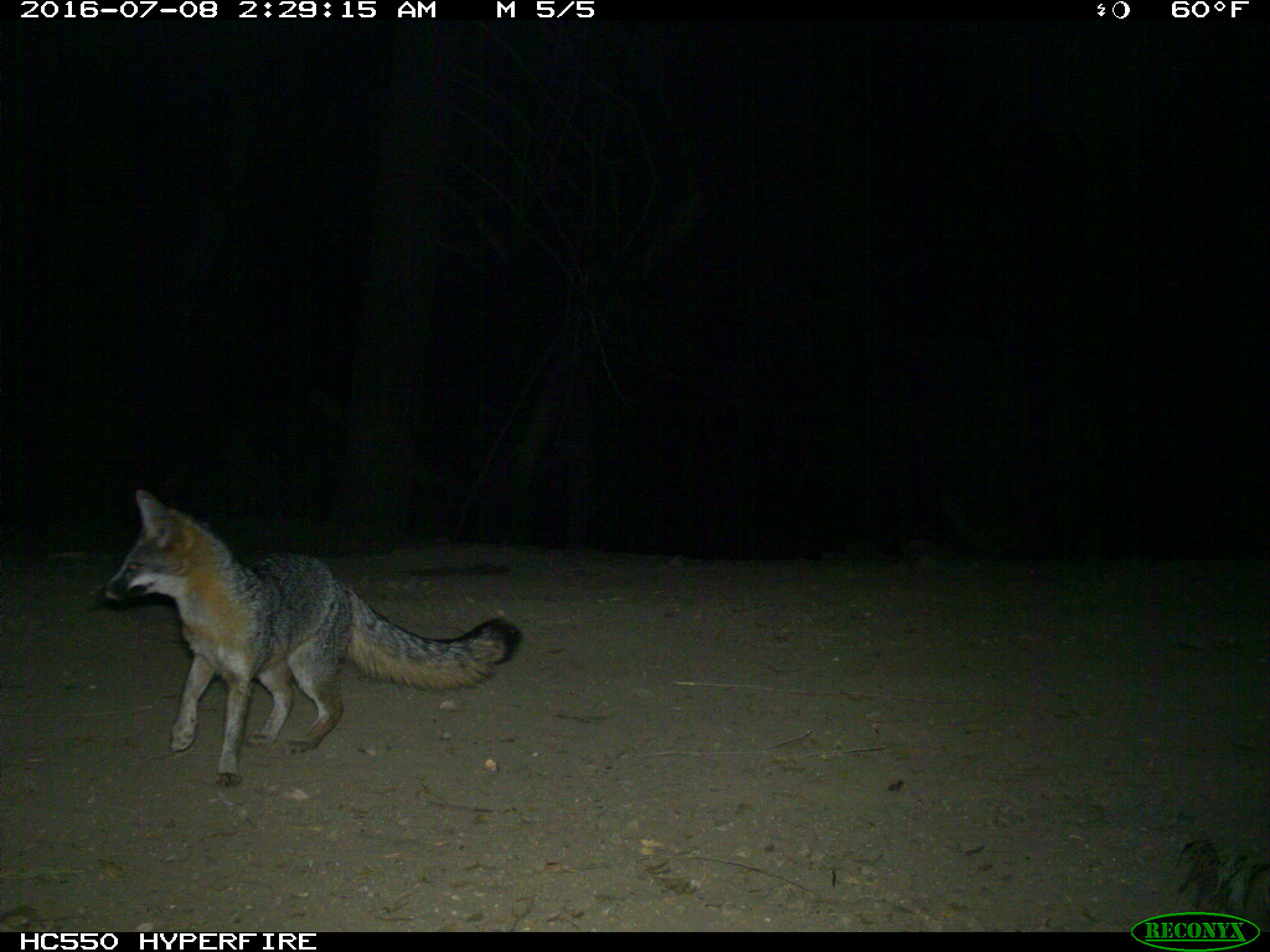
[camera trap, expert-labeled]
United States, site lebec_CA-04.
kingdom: Animalia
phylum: Chordata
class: Mammalia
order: Carnivora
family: Canidae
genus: Urocyon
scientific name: Urocyon cinereoargenteus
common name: gray fox